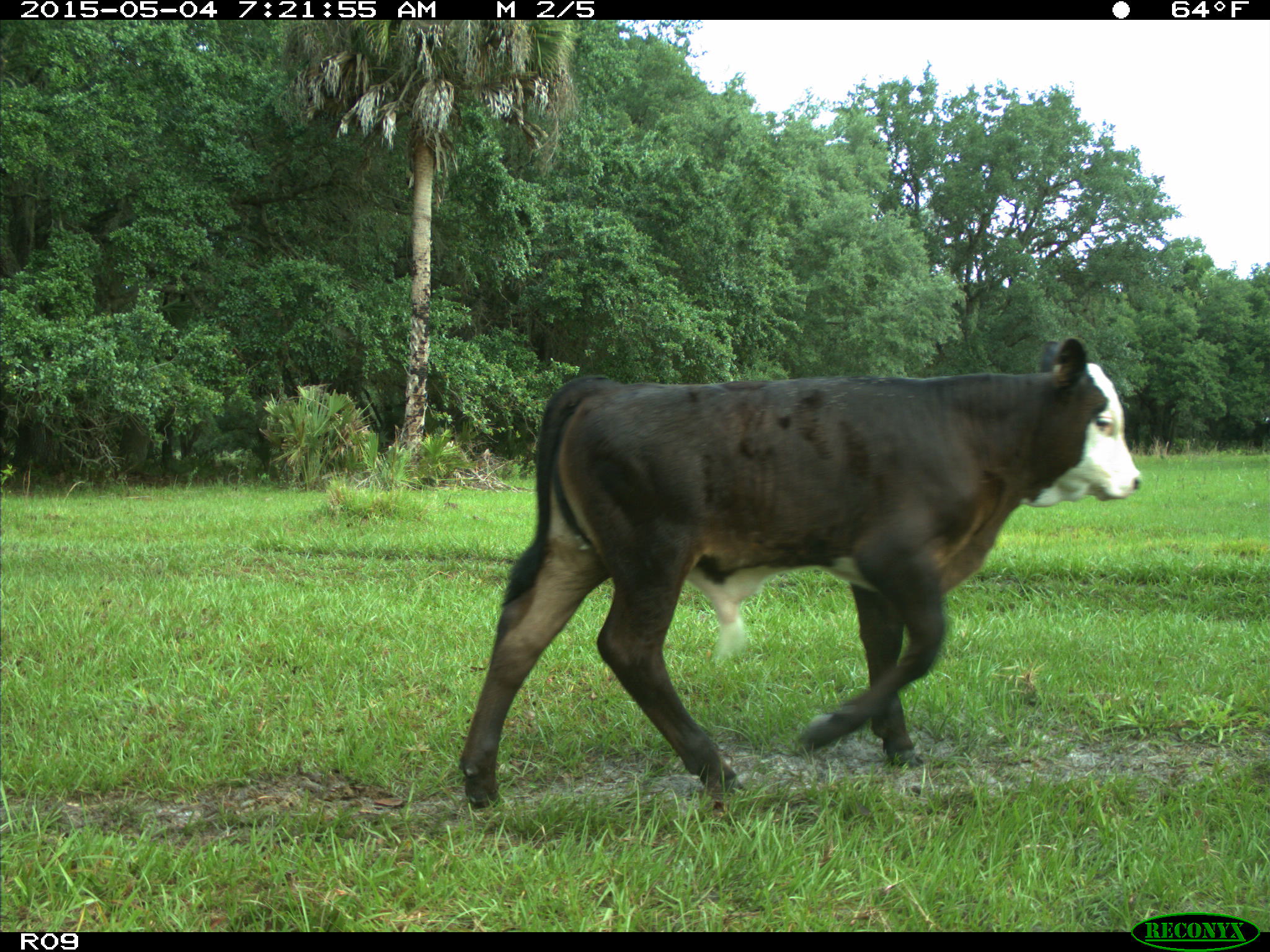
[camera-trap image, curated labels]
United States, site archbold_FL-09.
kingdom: Animalia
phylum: Chordata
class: Mammalia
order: Artiodactyla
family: Bovidae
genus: Bos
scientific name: Bos taurus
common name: domestic cow